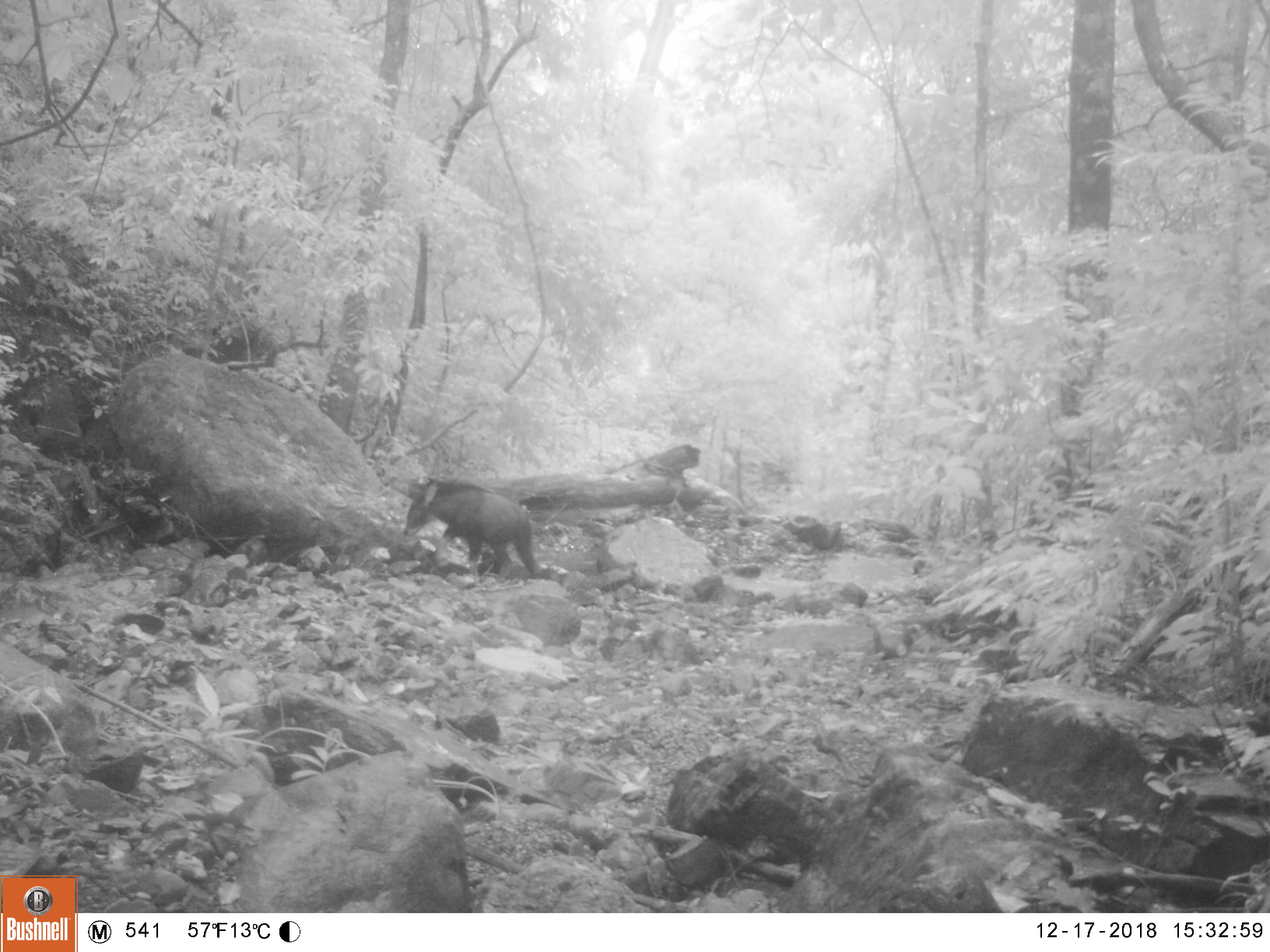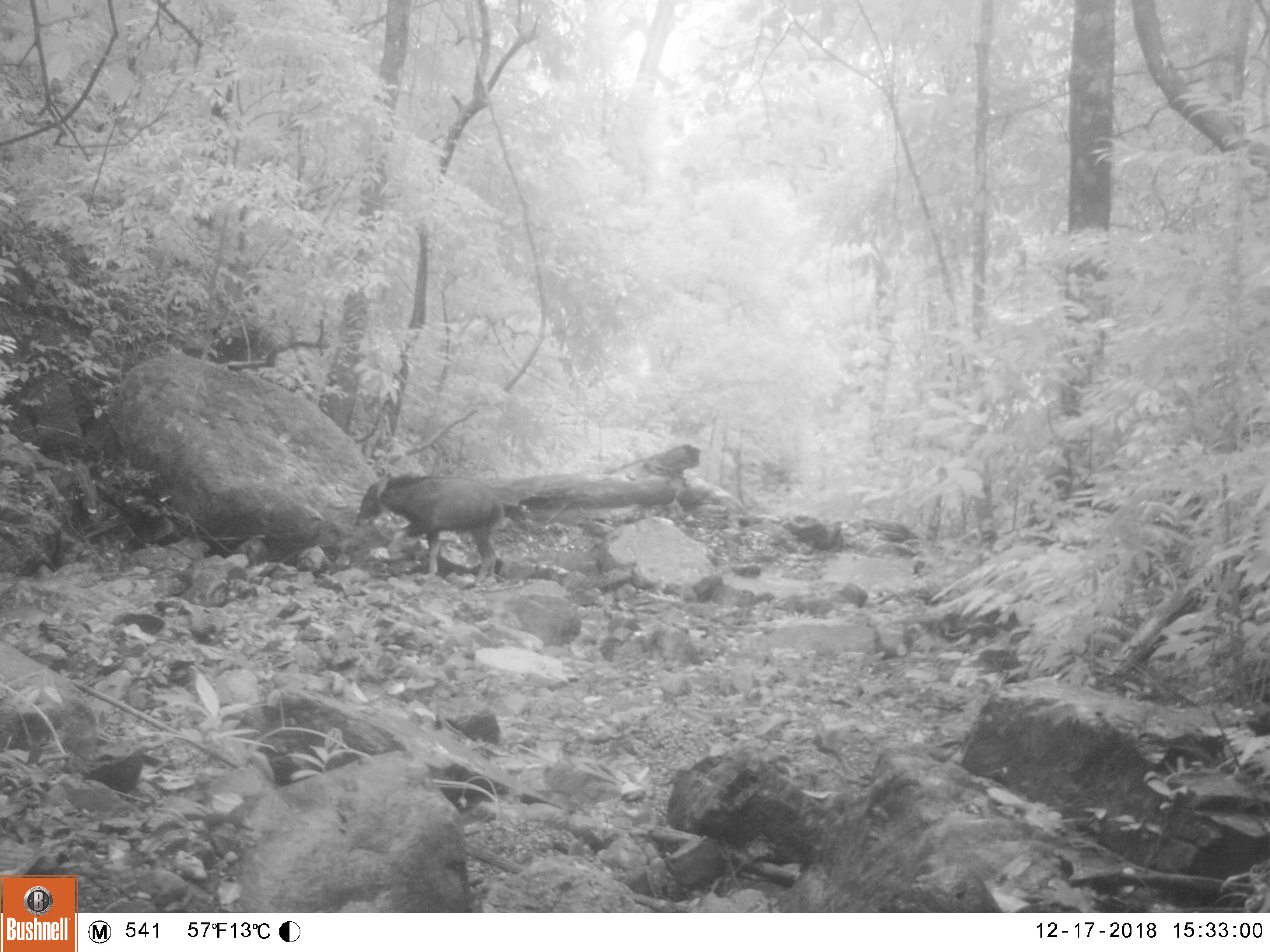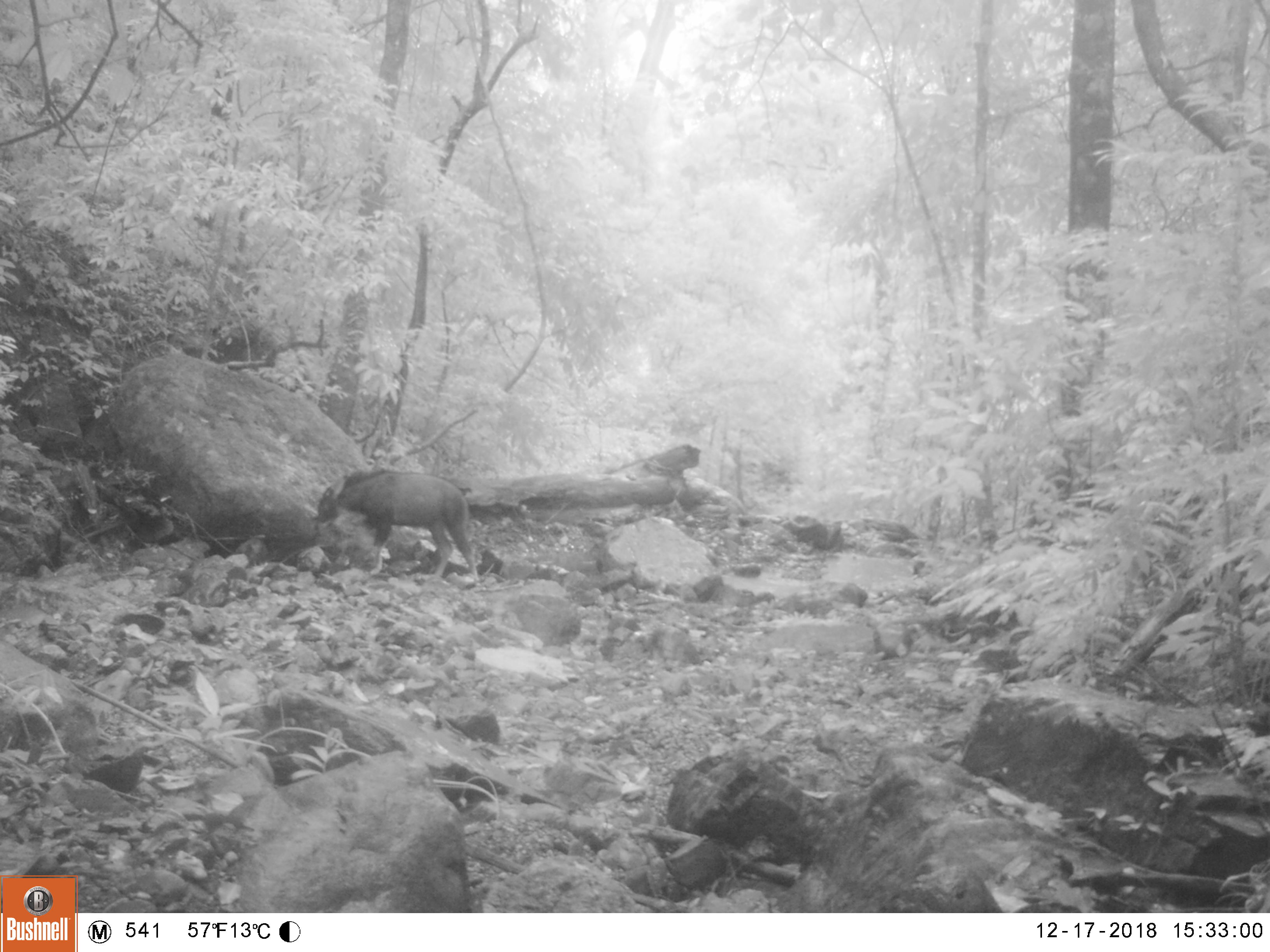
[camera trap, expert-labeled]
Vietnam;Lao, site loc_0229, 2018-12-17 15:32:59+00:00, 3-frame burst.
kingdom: Animalia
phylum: Chordata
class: Mammalia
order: Artiodactyla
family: Bovidae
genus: Capricornis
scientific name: Capricornis sumatraensis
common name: chinese serow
Chinese serow (Capricornis sumatraensis). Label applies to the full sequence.